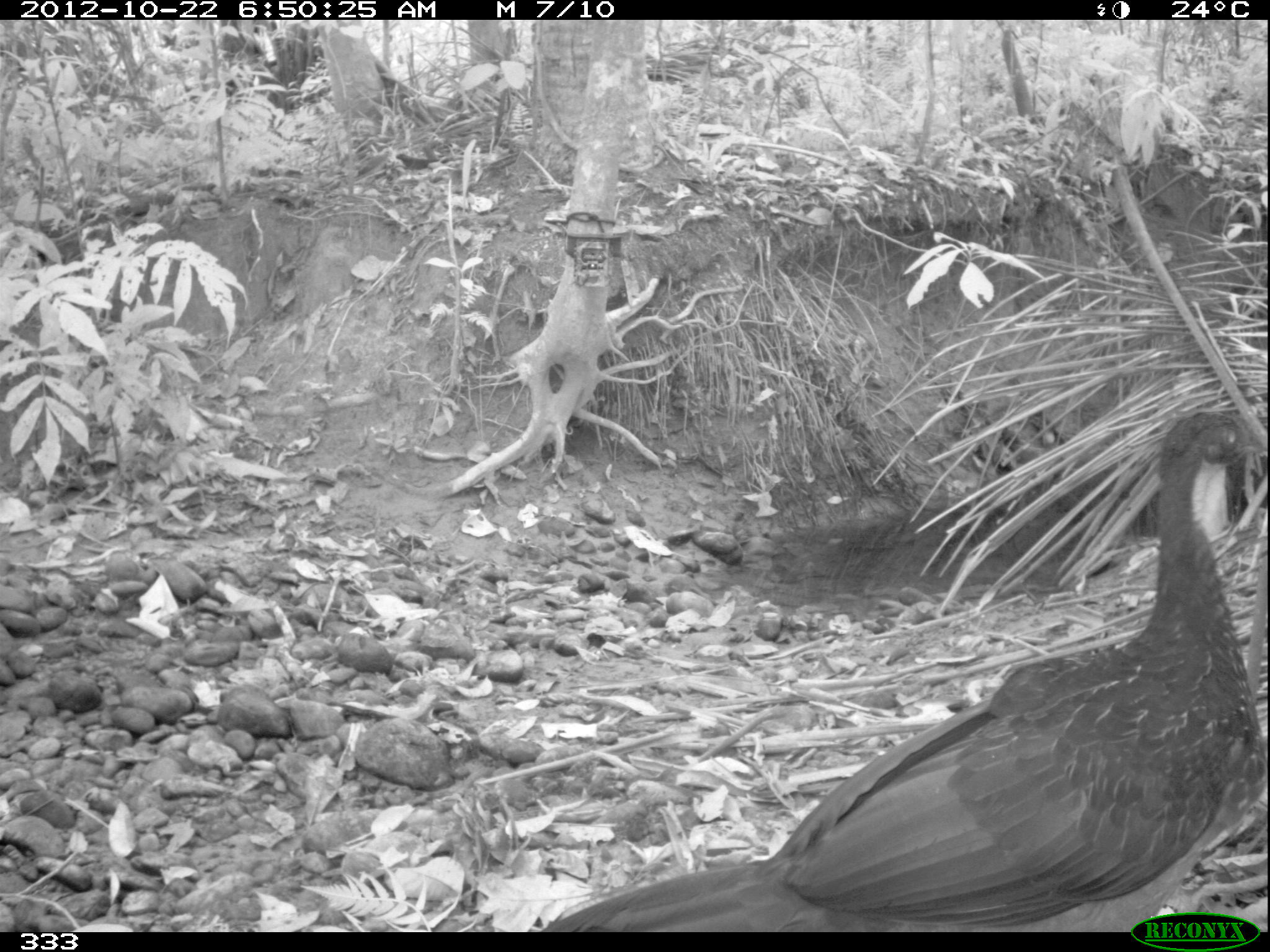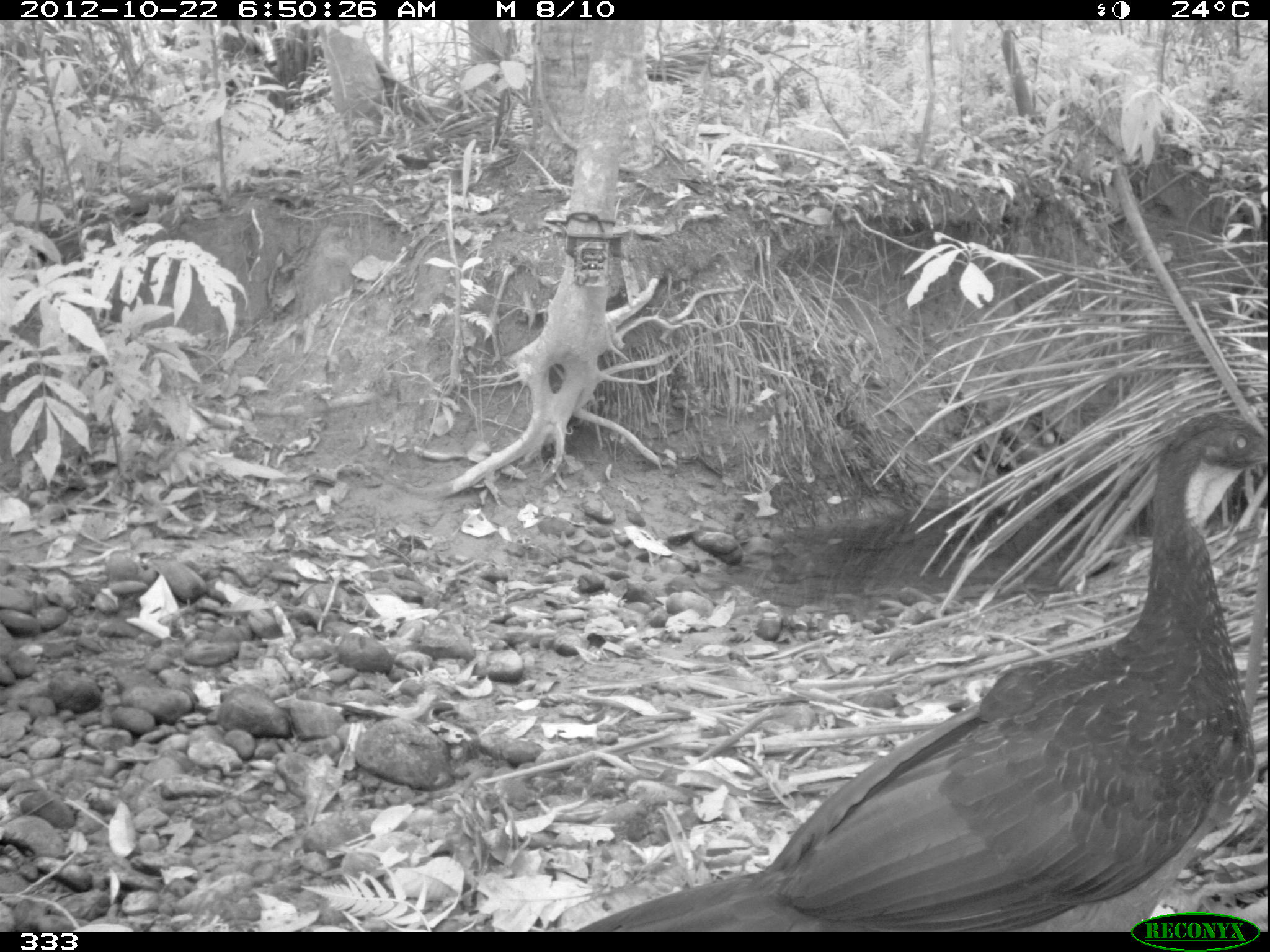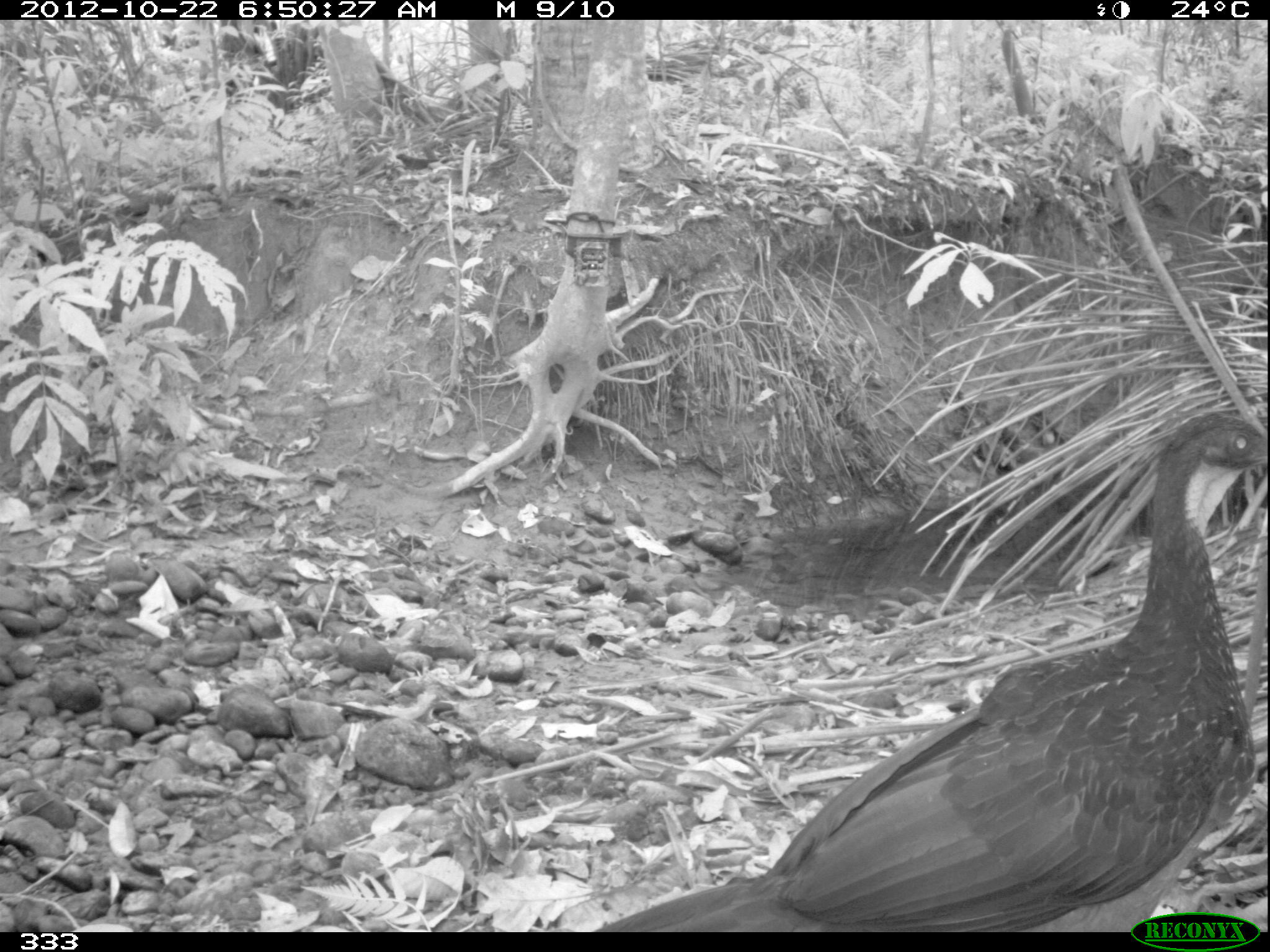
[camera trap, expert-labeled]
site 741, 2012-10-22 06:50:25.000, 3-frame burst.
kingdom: Animalia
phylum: Chordata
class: Aves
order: Galliformes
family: Cracidae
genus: Penelope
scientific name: Penelope jacquacu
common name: spix's guan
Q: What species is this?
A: Penelope jacquacu (spix's guan).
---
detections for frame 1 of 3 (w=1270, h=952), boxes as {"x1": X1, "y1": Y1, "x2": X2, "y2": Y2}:
penelope jacquacu: {"x1": 534, "y1": 405, "x2": 1266, "y2": 932}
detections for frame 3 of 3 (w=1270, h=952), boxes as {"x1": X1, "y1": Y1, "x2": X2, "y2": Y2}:
penelope jacquacu: {"x1": 587, "y1": 405, "x2": 1267, "y2": 932}